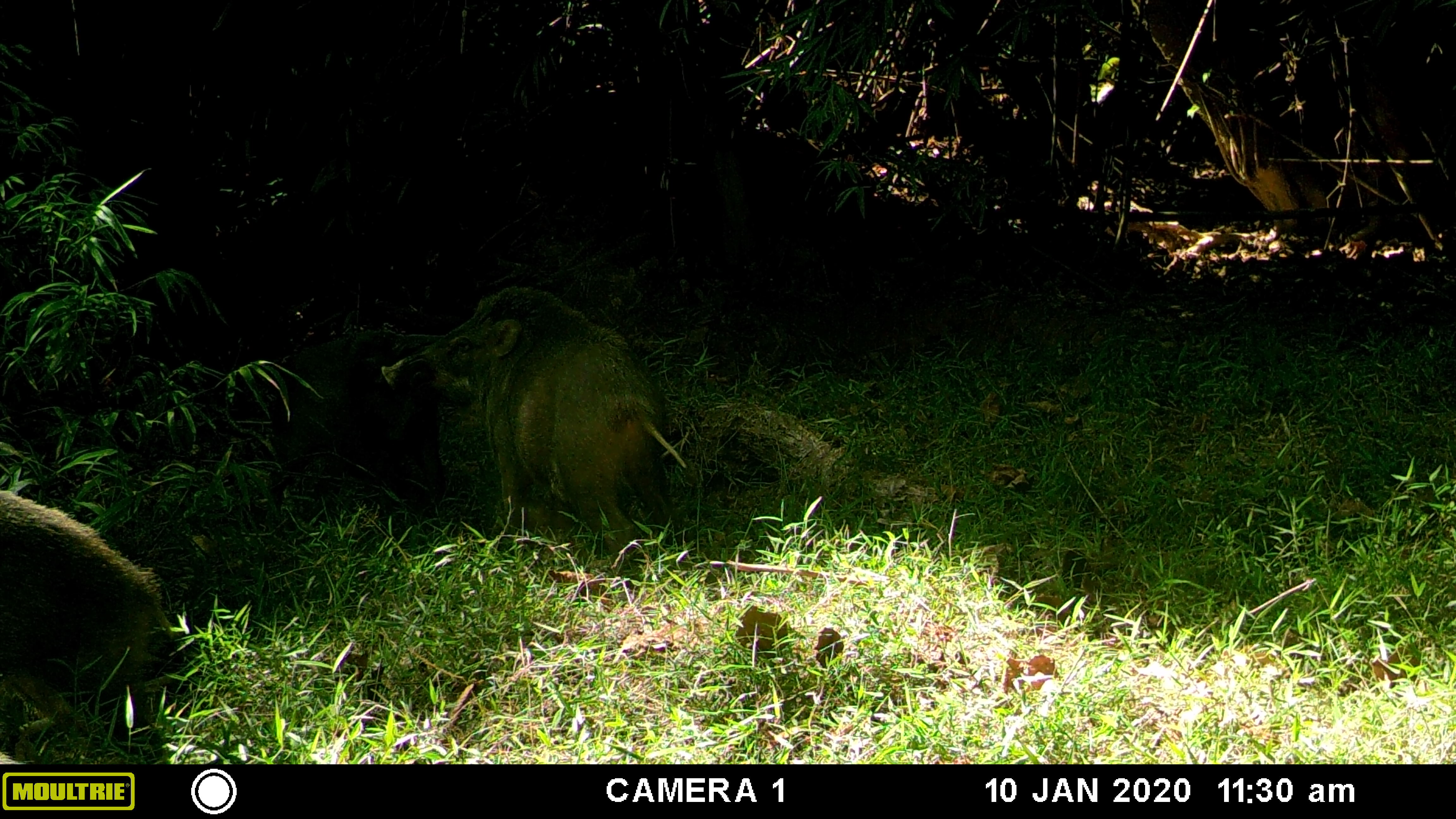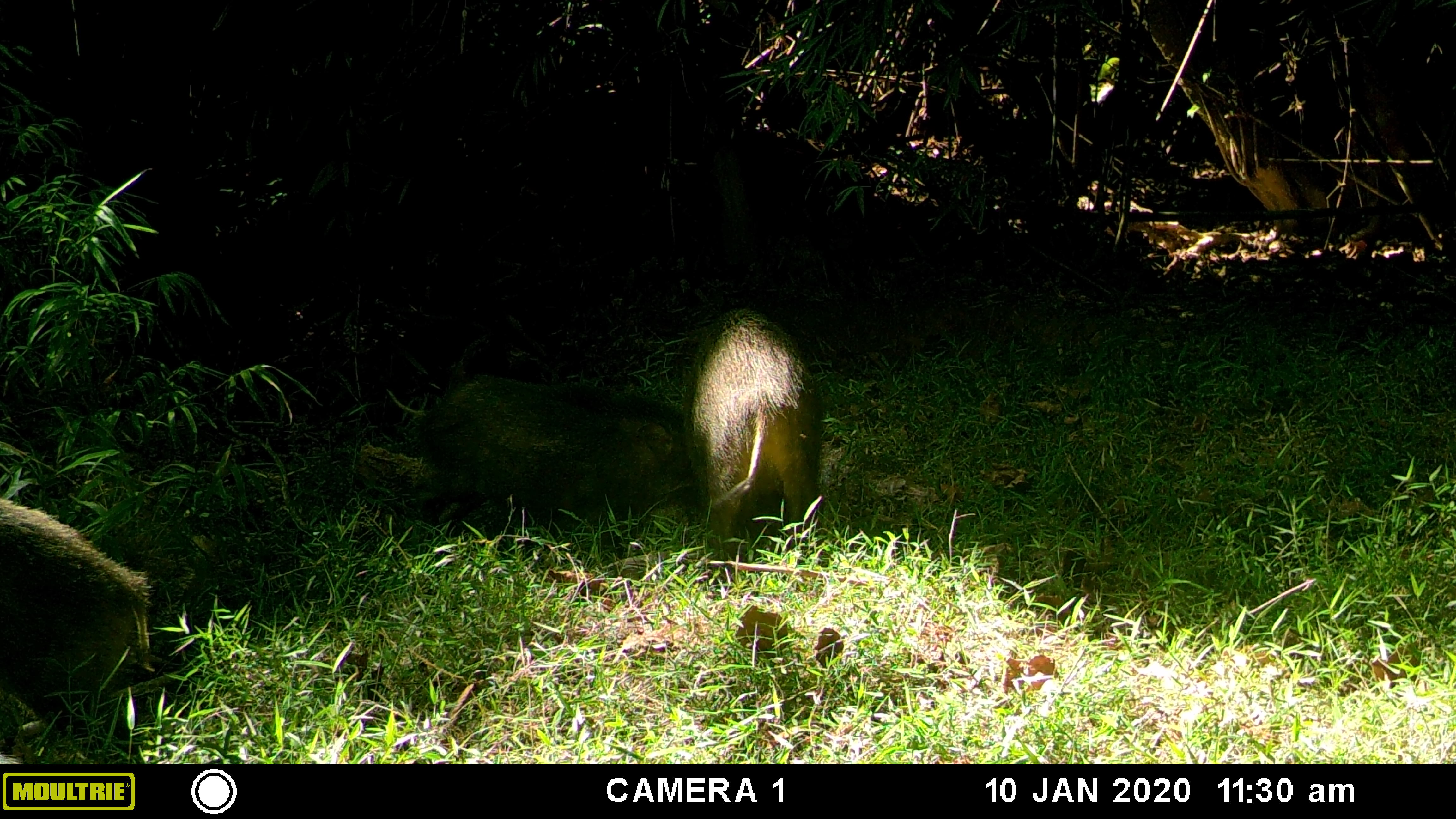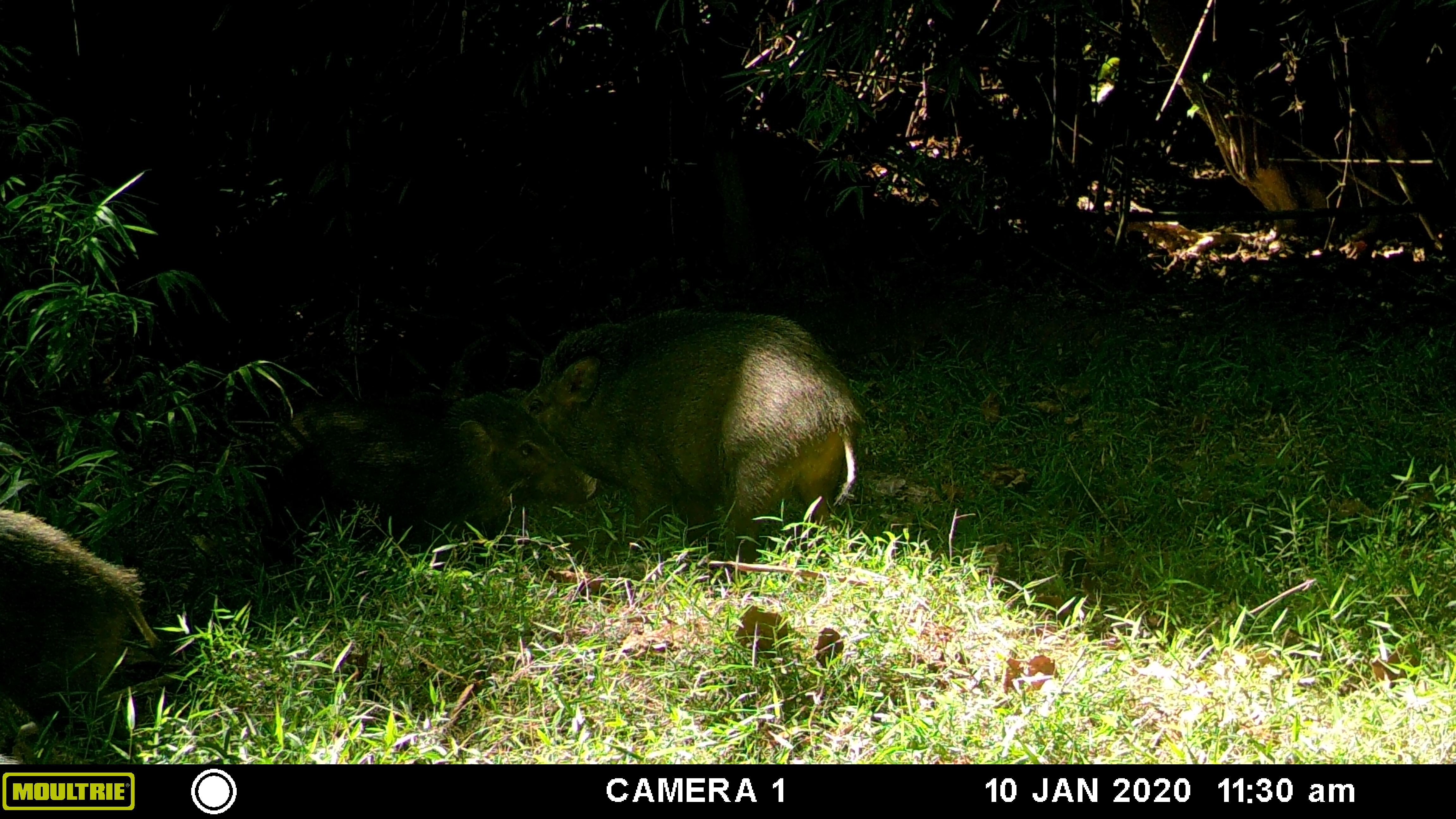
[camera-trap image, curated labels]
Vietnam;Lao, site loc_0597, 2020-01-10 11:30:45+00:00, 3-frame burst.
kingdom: Animalia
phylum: Chordata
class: Mammalia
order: Artiodactyla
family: Suidae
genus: Sus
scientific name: Sus scrofa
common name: eurasian wild pig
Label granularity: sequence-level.